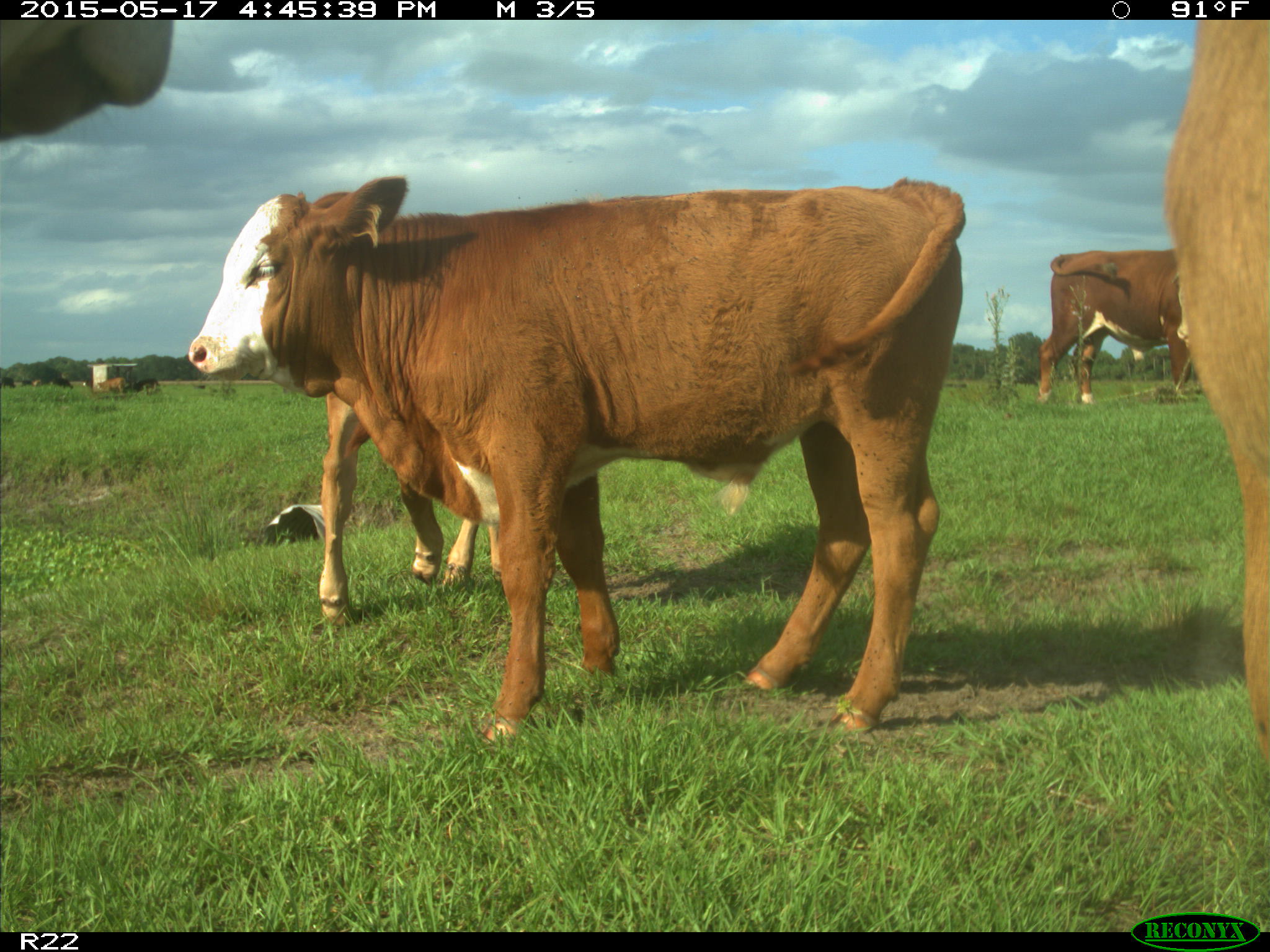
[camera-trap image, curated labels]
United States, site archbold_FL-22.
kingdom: Animalia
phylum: Chordata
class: Mammalia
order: Artiodactyla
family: Bovidae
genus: Bos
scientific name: Bos taurus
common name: domestic cow